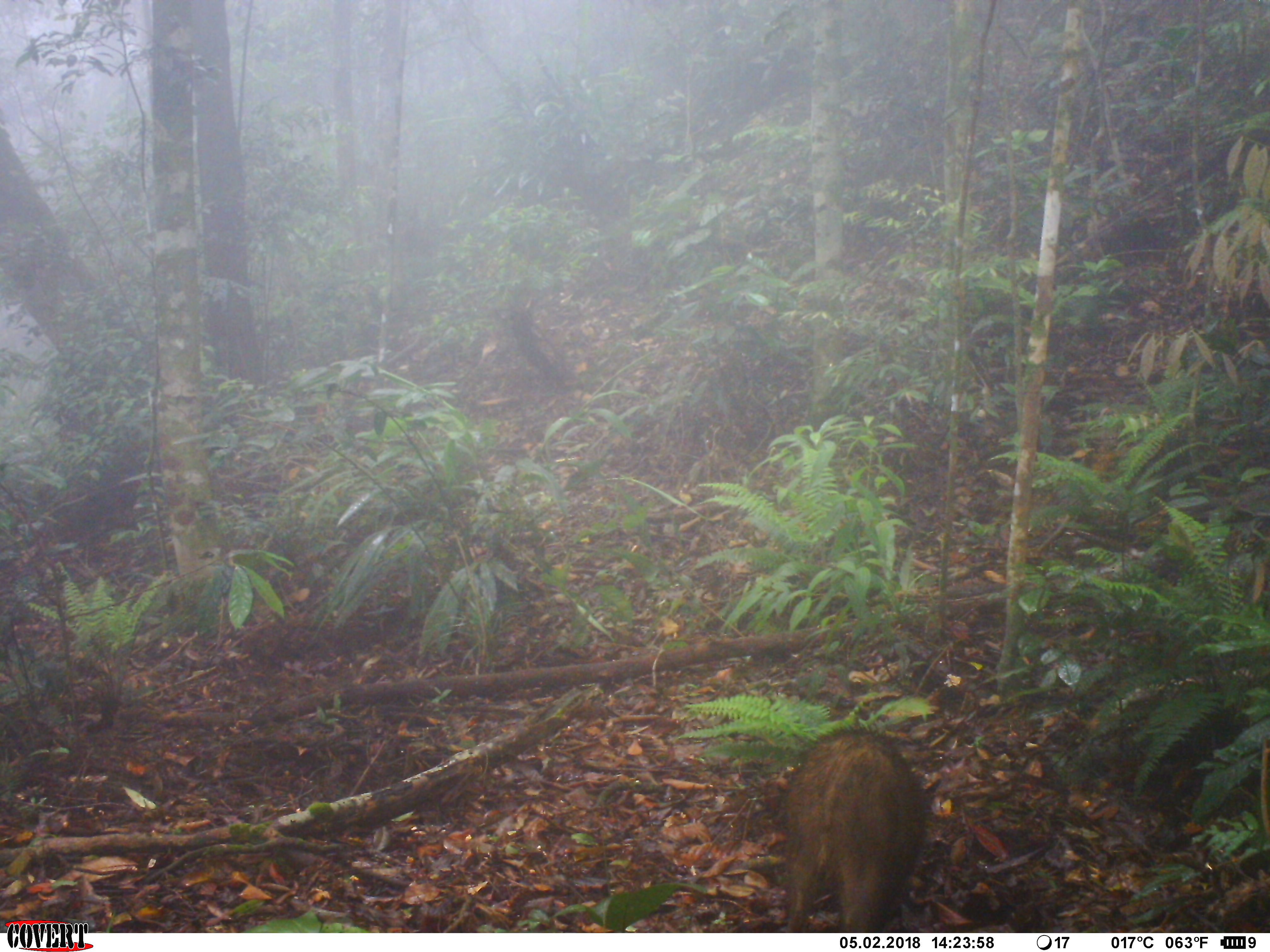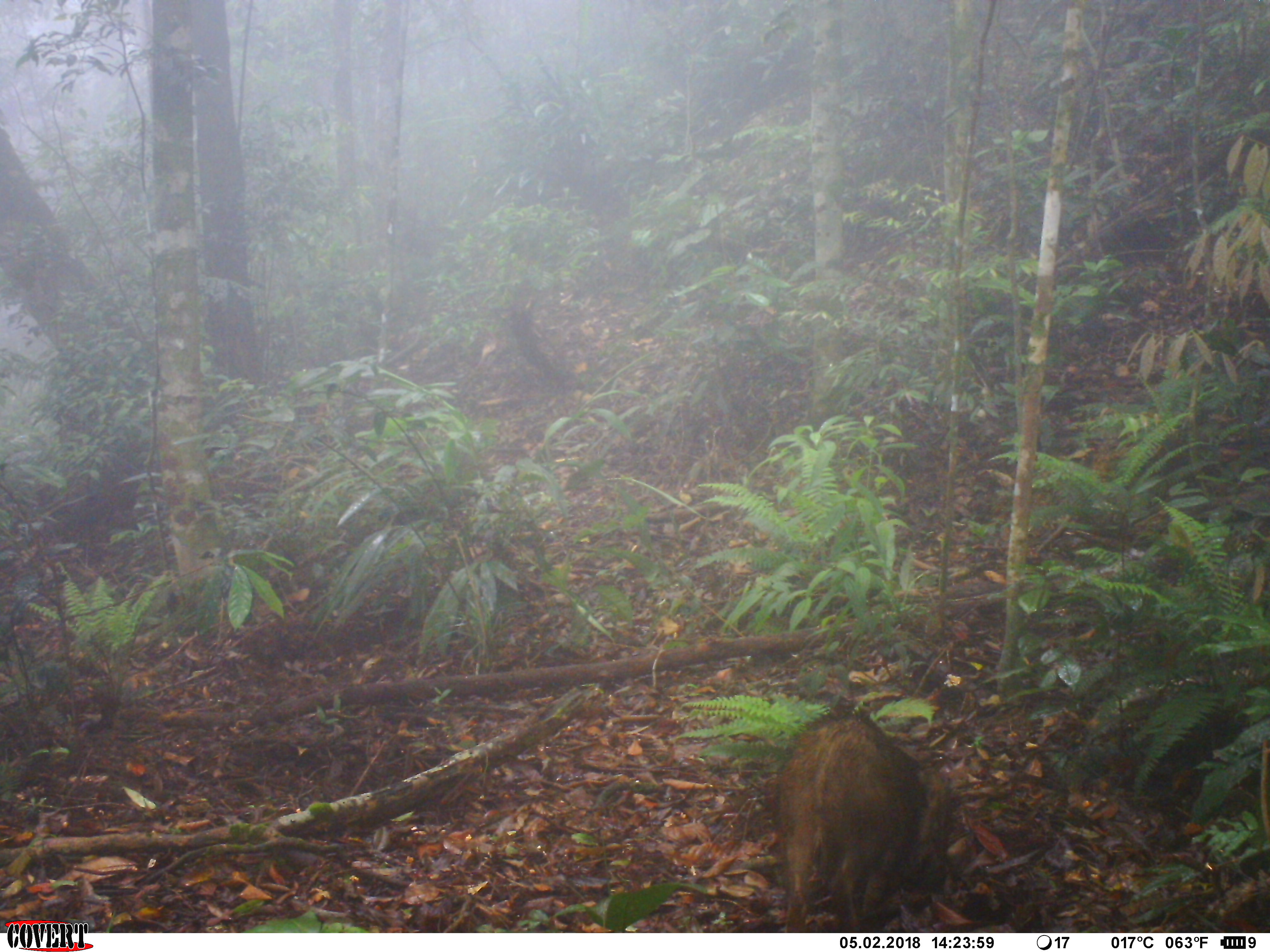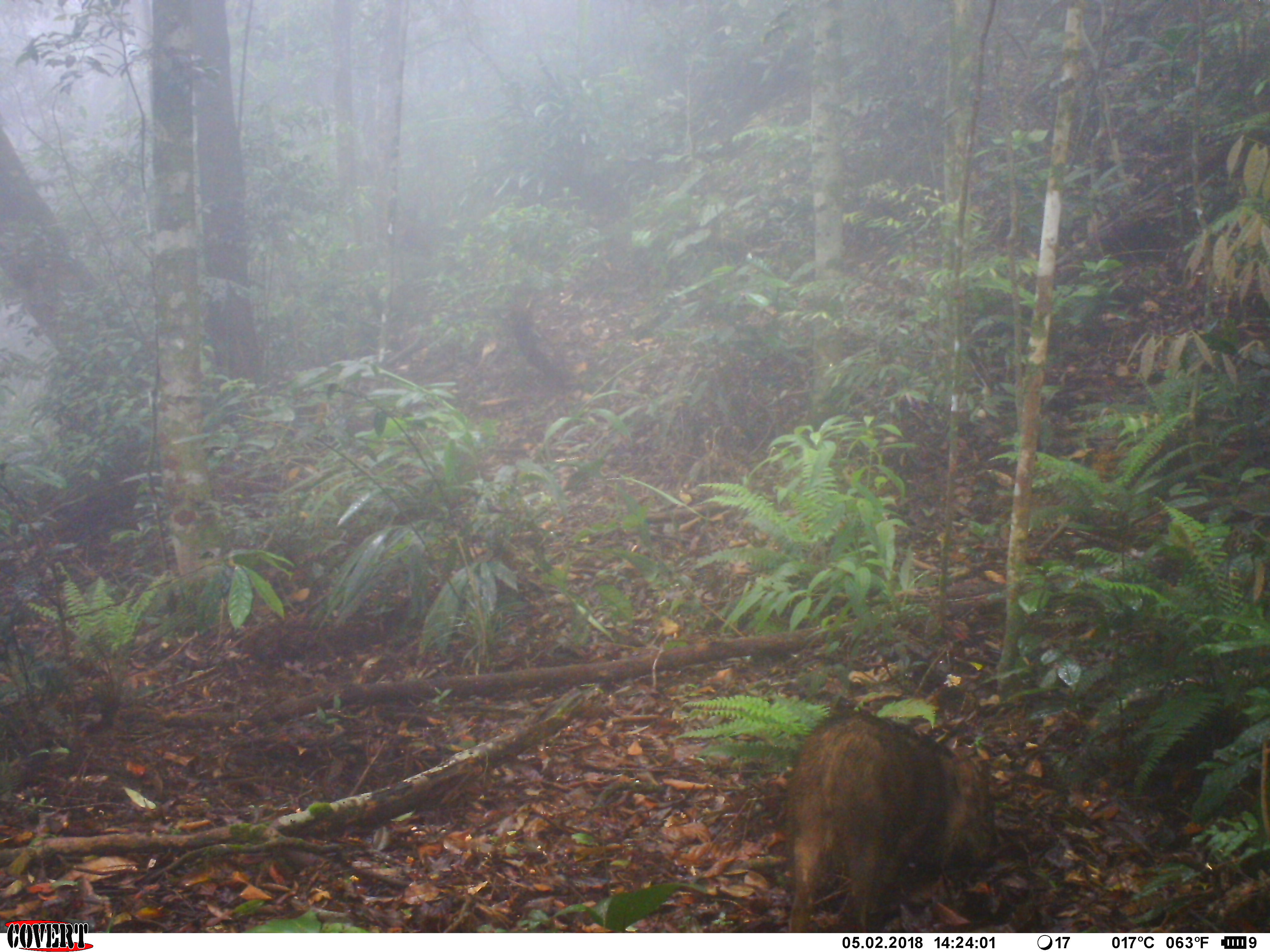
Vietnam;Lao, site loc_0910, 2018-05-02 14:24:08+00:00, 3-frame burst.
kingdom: Animalia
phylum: Chordata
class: Mammalia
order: Artiodactyla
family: Suidae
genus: Sus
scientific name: Sus scrofa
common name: eurasian wild pig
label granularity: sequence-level